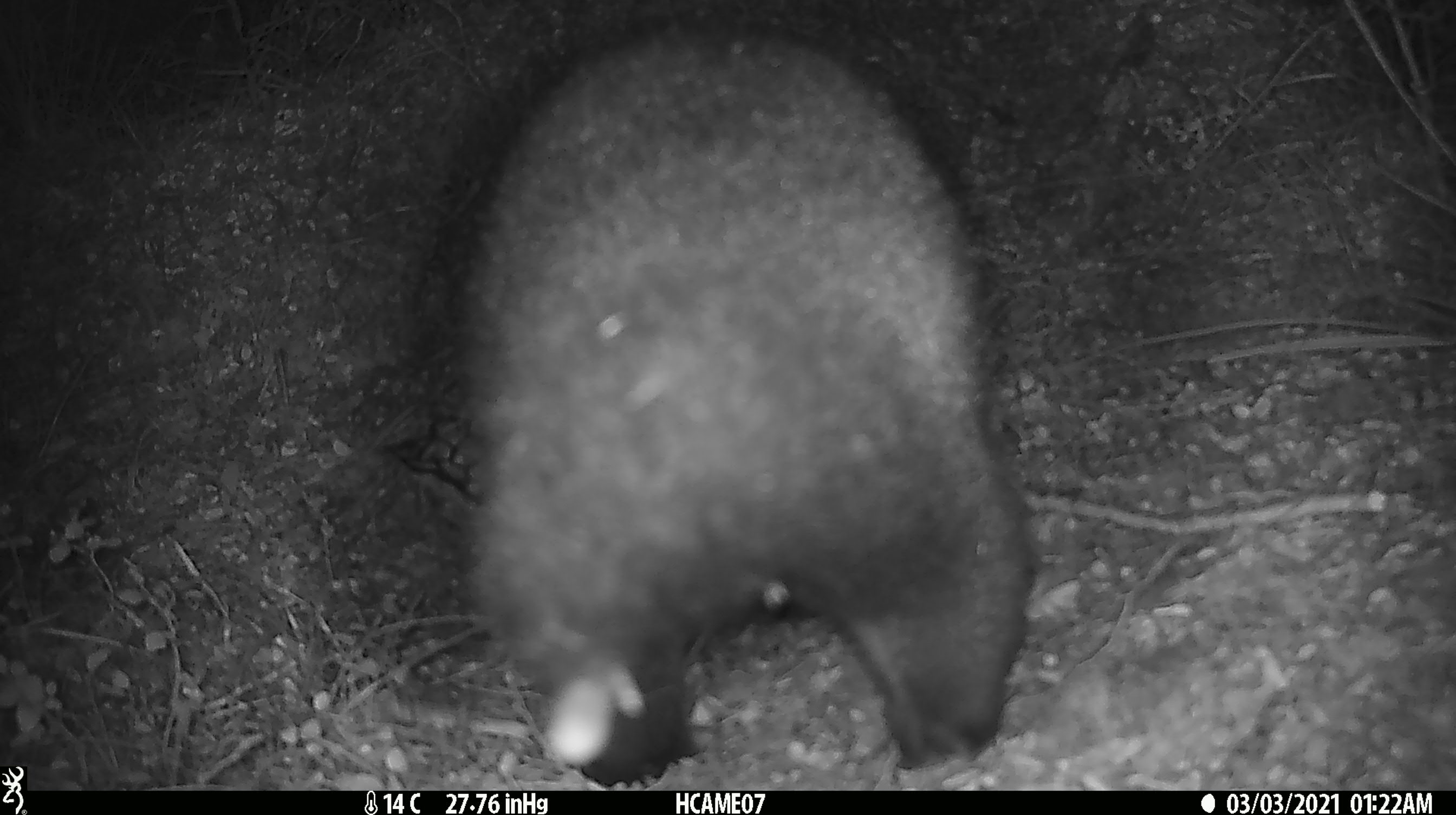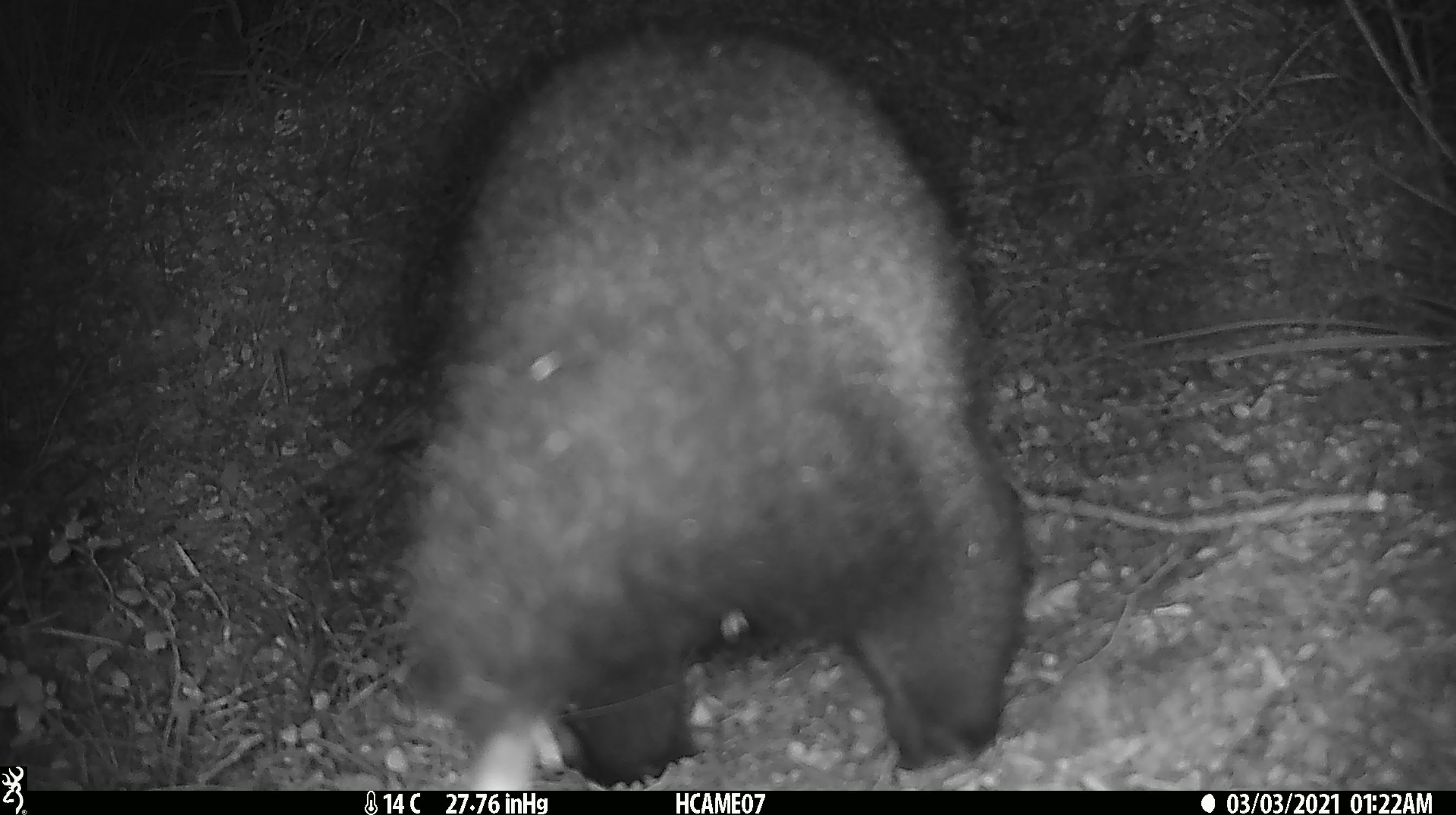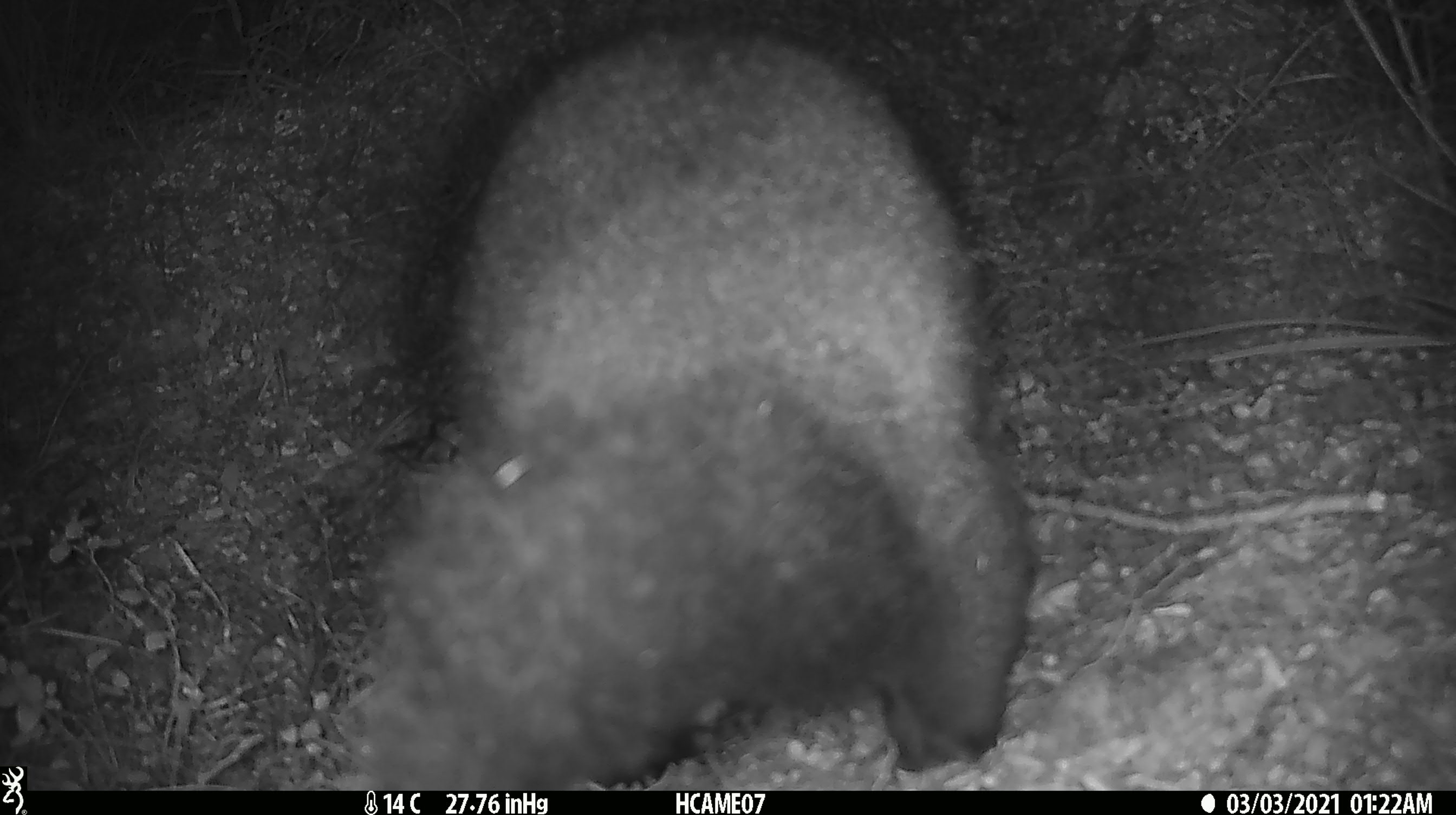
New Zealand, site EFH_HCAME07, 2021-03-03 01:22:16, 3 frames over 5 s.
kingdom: Animalia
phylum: Chordata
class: Mammalia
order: Diprotodontia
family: Phalangeridae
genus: Trichosurus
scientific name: Trichosurus vulpecula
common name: common brushtail possum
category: possum